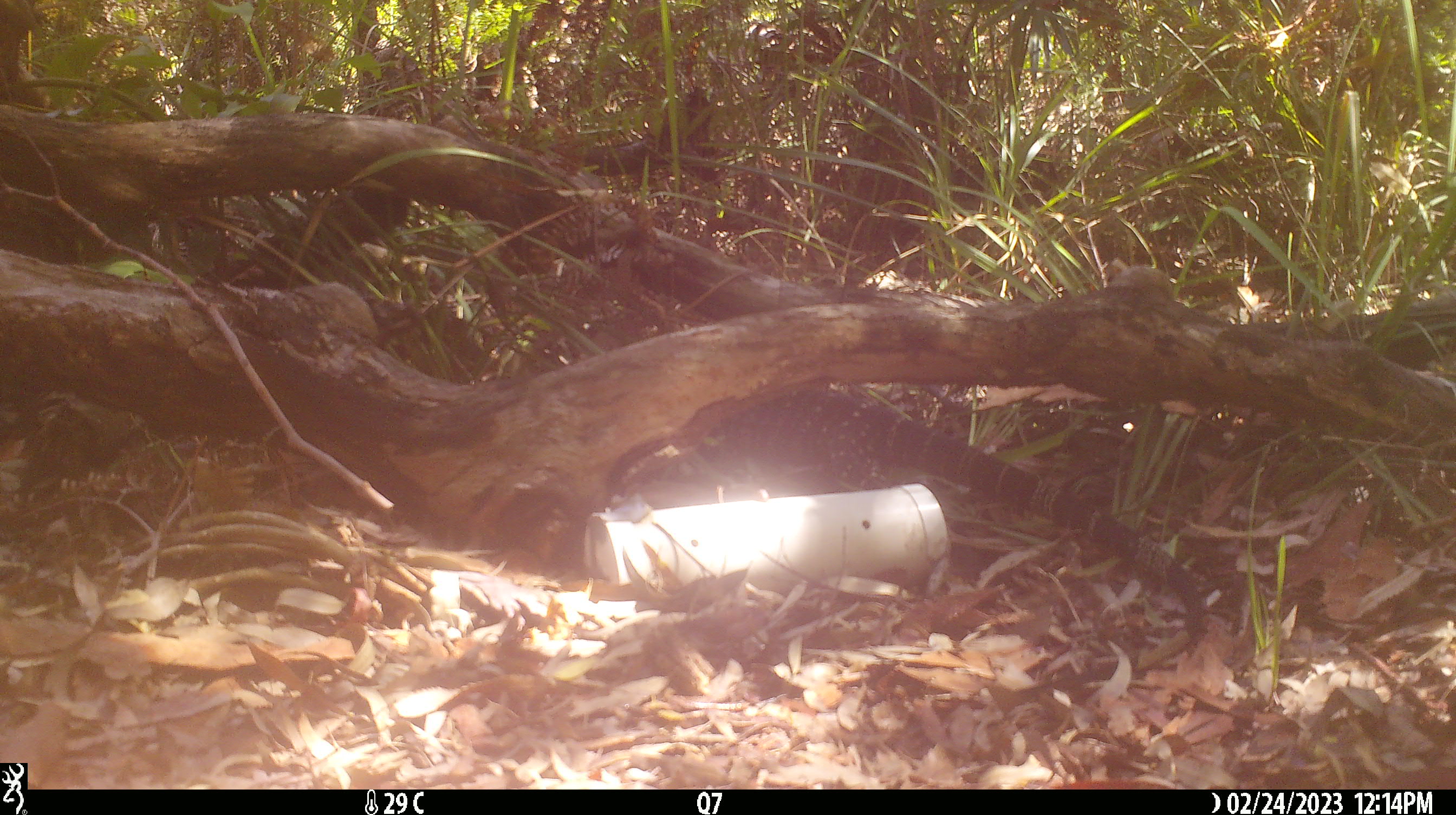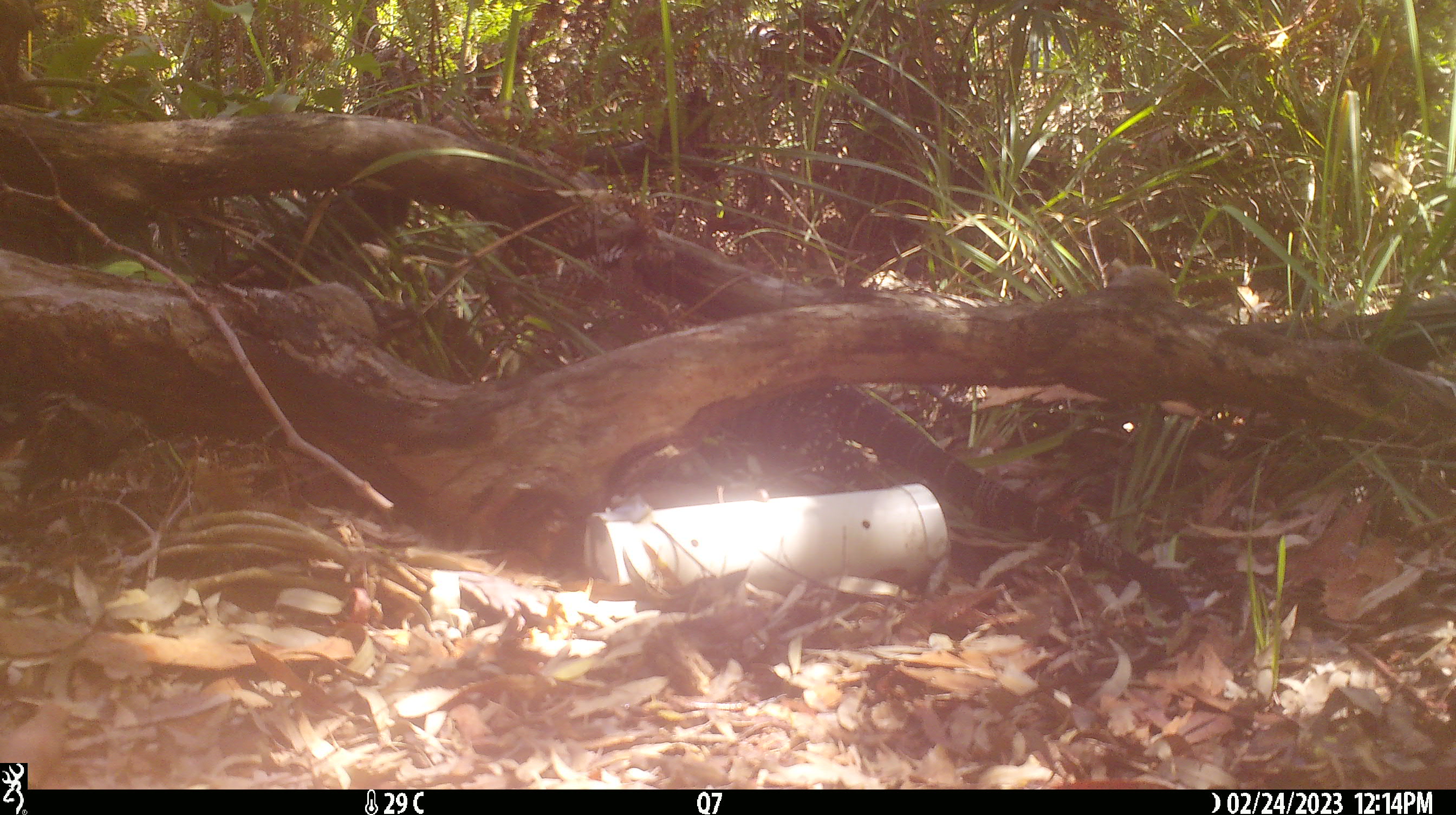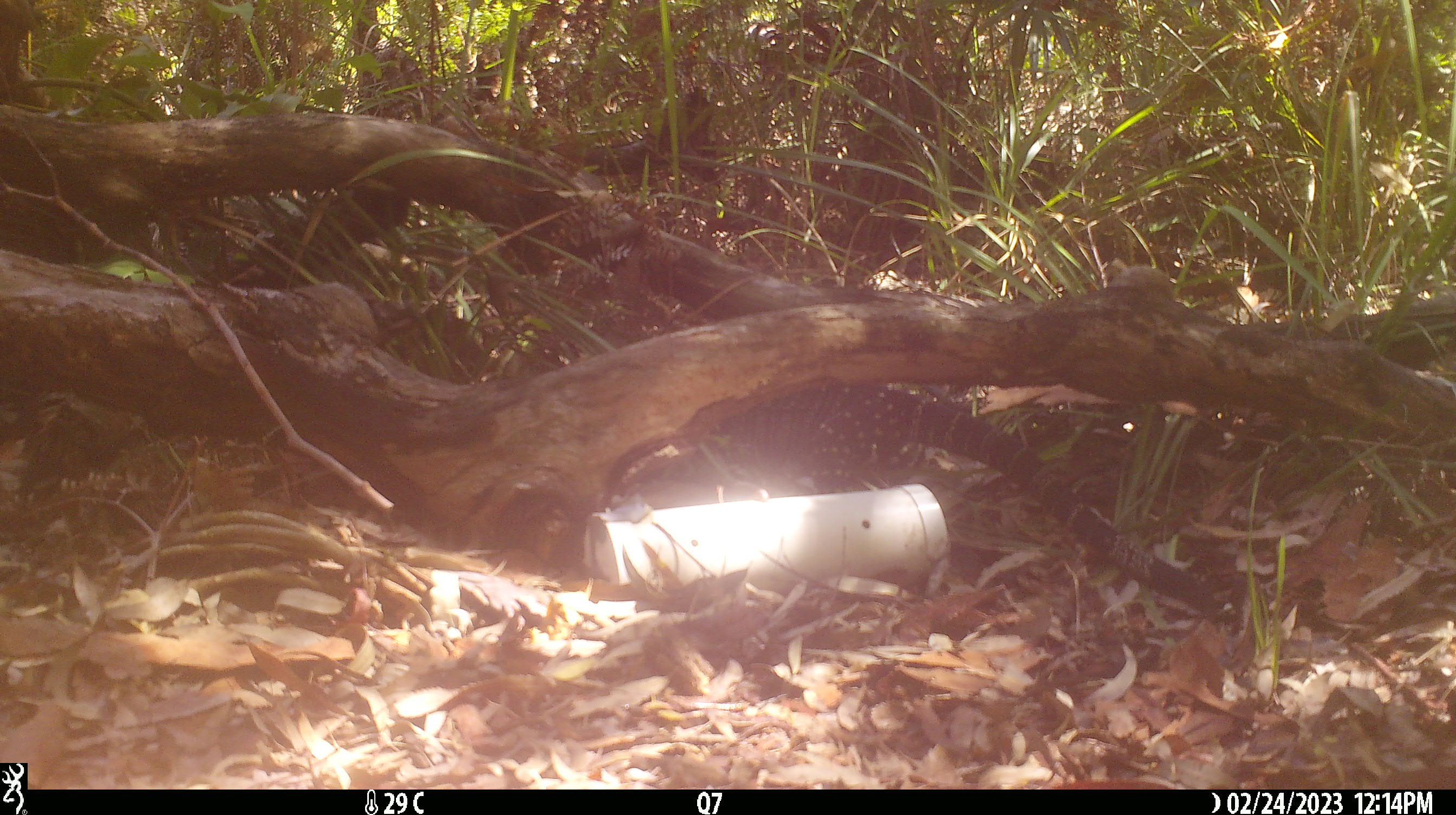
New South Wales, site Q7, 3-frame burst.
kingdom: Animalia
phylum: Chordata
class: Reptilia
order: Squamata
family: Varanidae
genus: Varanus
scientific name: Varanus varius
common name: lace monitor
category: goanna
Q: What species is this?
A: Goanna (lace monitor) (Varanus varius).